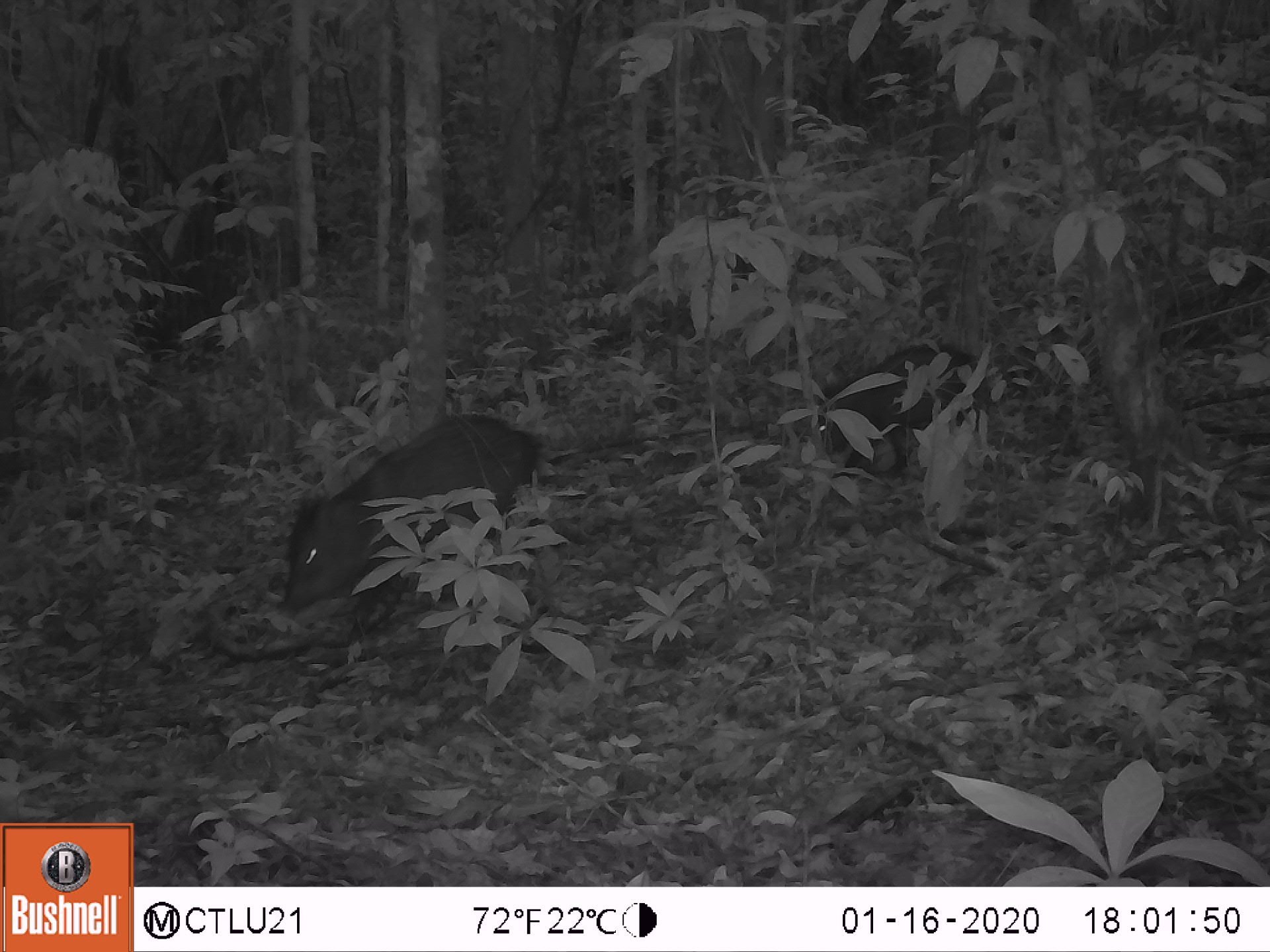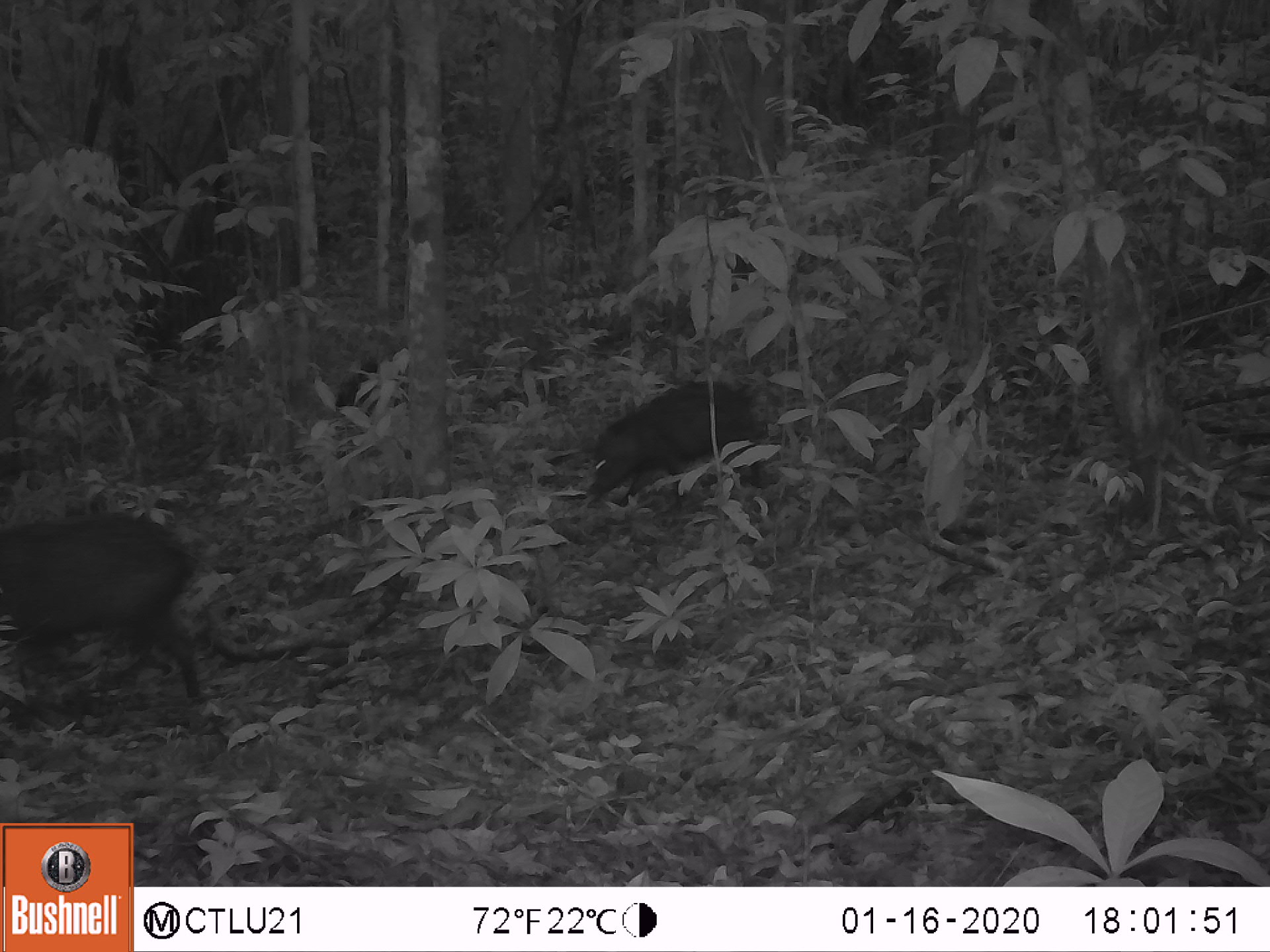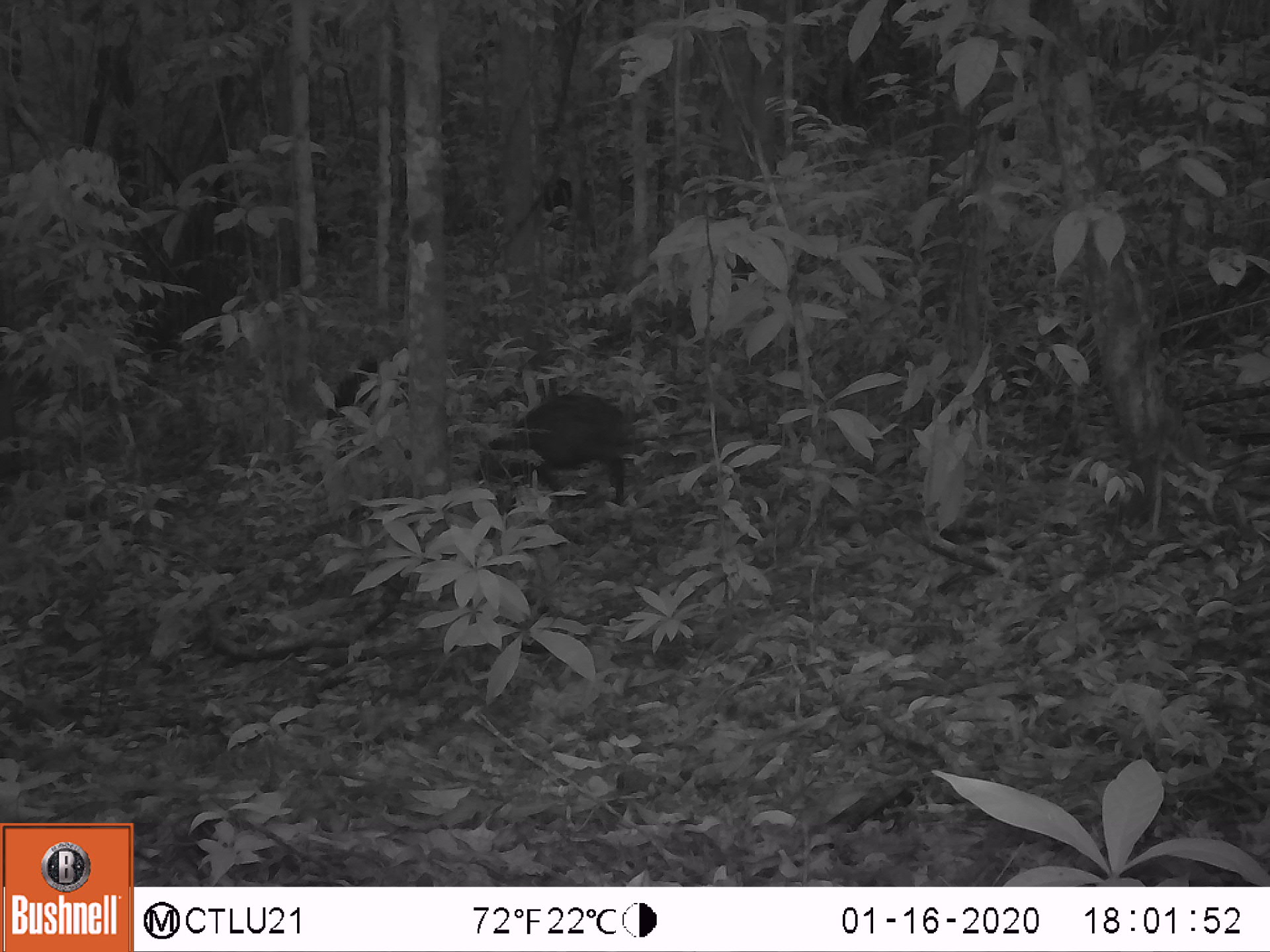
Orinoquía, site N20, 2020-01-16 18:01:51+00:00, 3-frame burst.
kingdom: Animalia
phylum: Chordata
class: Mammalia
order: Artiodactyla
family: Tayassuidae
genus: Pecari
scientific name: Pecari tajacu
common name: collared peccary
Collared peccary (Pecari tajacu).